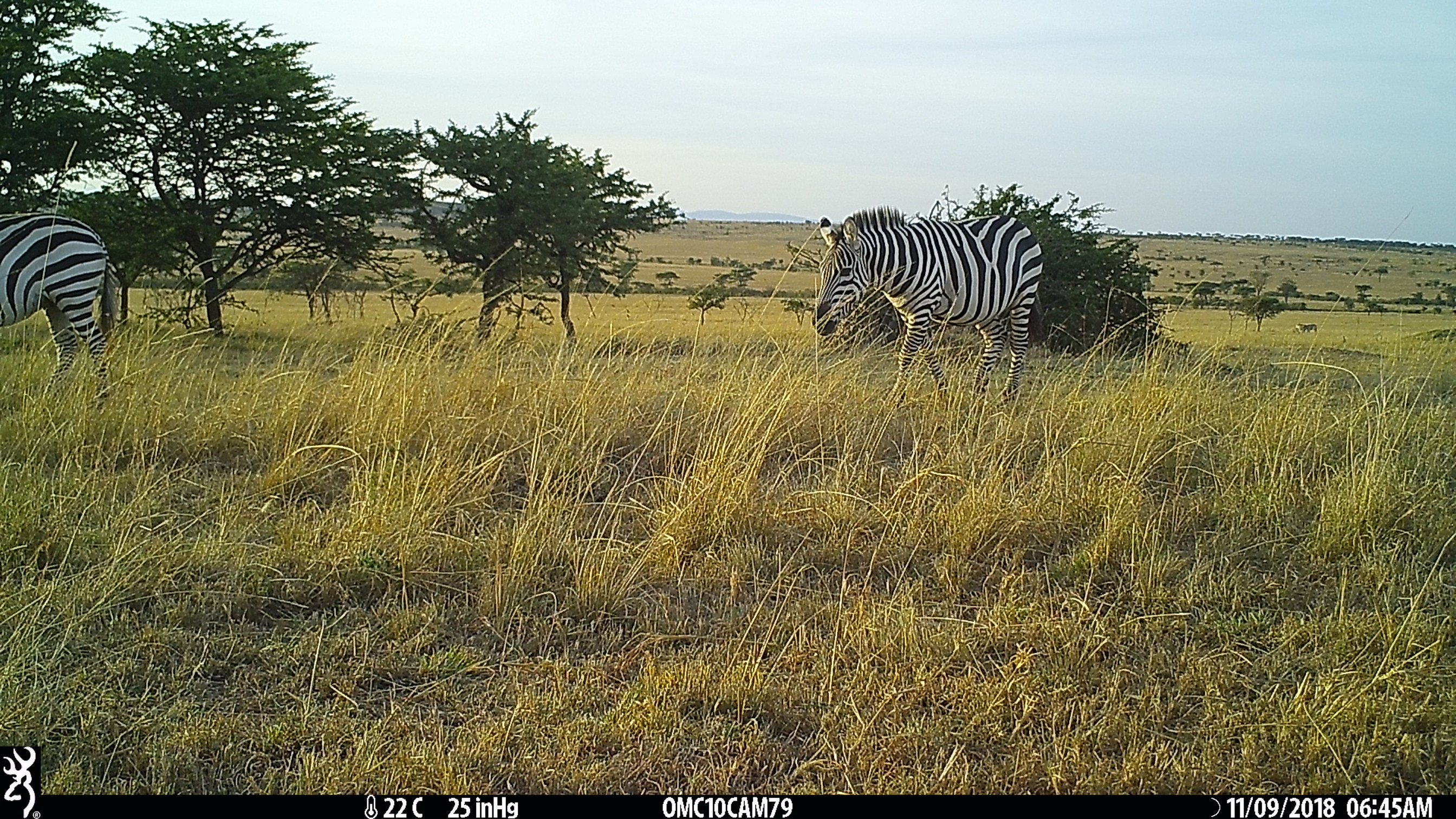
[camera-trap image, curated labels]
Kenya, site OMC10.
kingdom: Animalia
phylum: Chordata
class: Mammalia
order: Perissodactyla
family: Equidae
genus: Equus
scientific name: Equus quagga burchellii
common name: burchell's zebra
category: zebra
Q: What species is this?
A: Zebra (burchell's zebra) (Equus quagga burchellii).